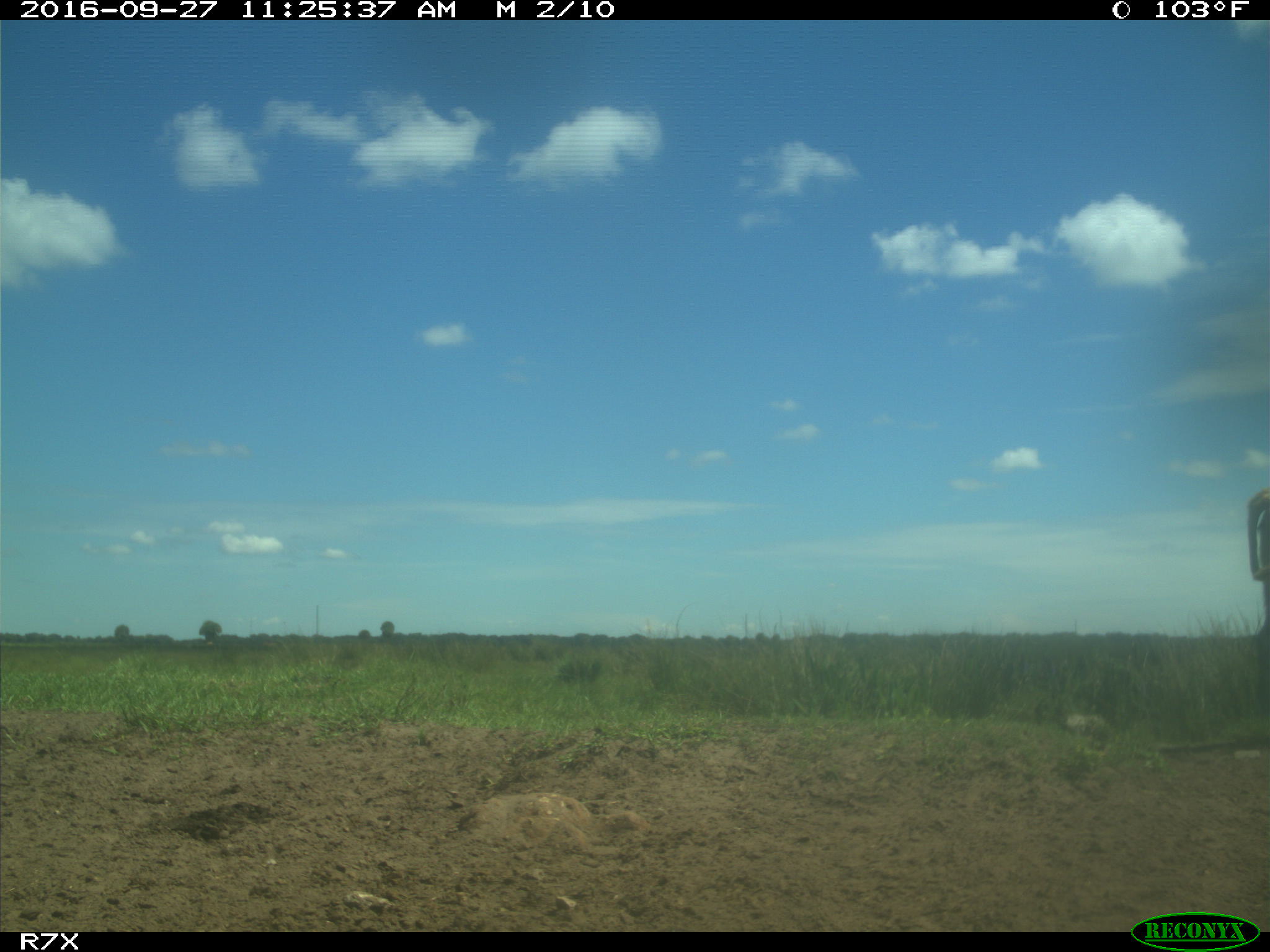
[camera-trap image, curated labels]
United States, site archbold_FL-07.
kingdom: Animalia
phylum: Chordata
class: Mammalia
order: Artiodactyla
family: Bovidae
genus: Bos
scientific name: Bos taurus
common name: domestic cow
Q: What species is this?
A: Bos taurus (domestic cow).